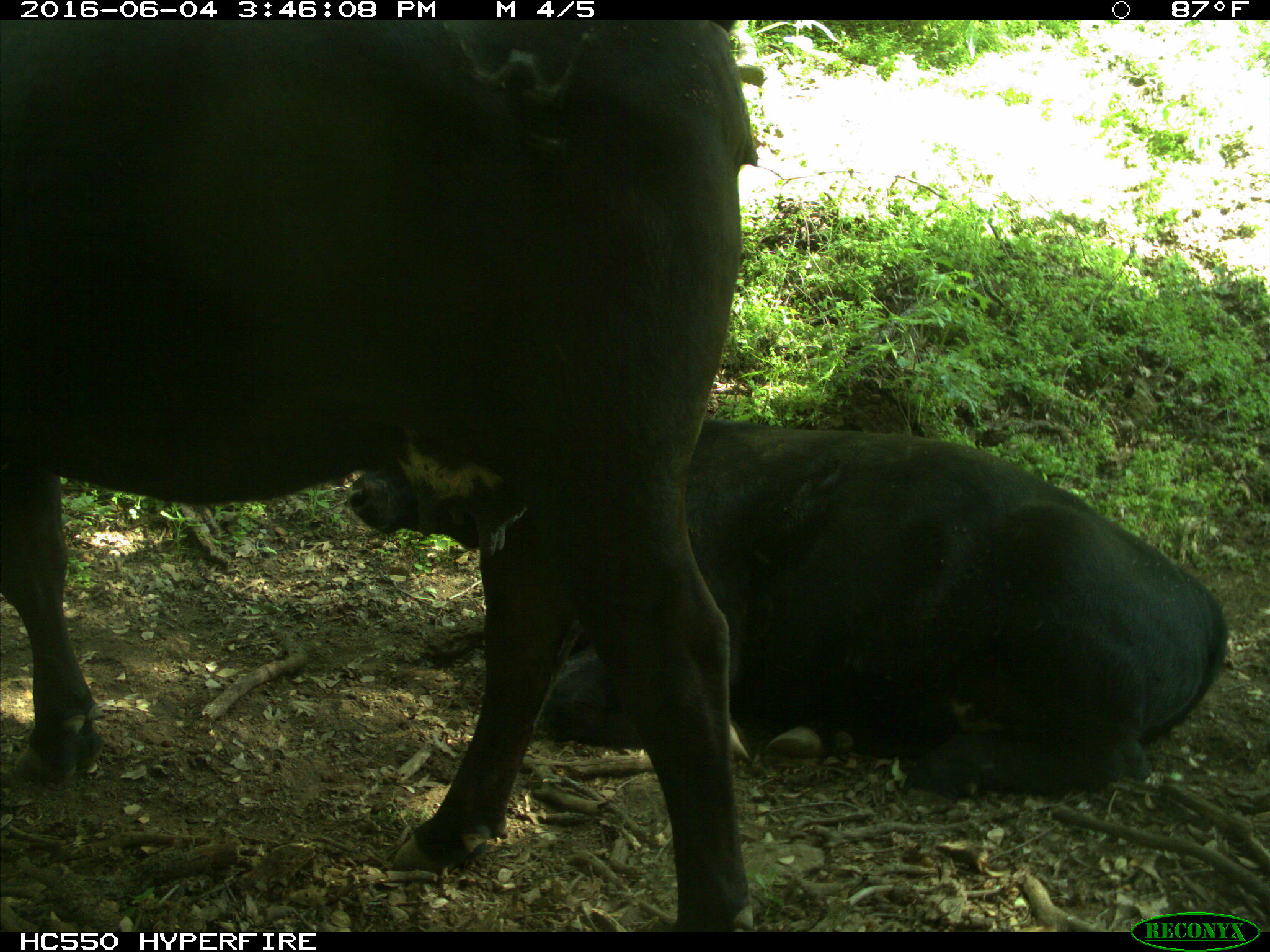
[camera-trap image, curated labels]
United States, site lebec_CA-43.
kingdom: Animalia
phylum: Chordata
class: Mammalia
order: Artiodactyla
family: Bovidae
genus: Bos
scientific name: Bos taurus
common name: domestic cow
Bos taurus (domestic cow).